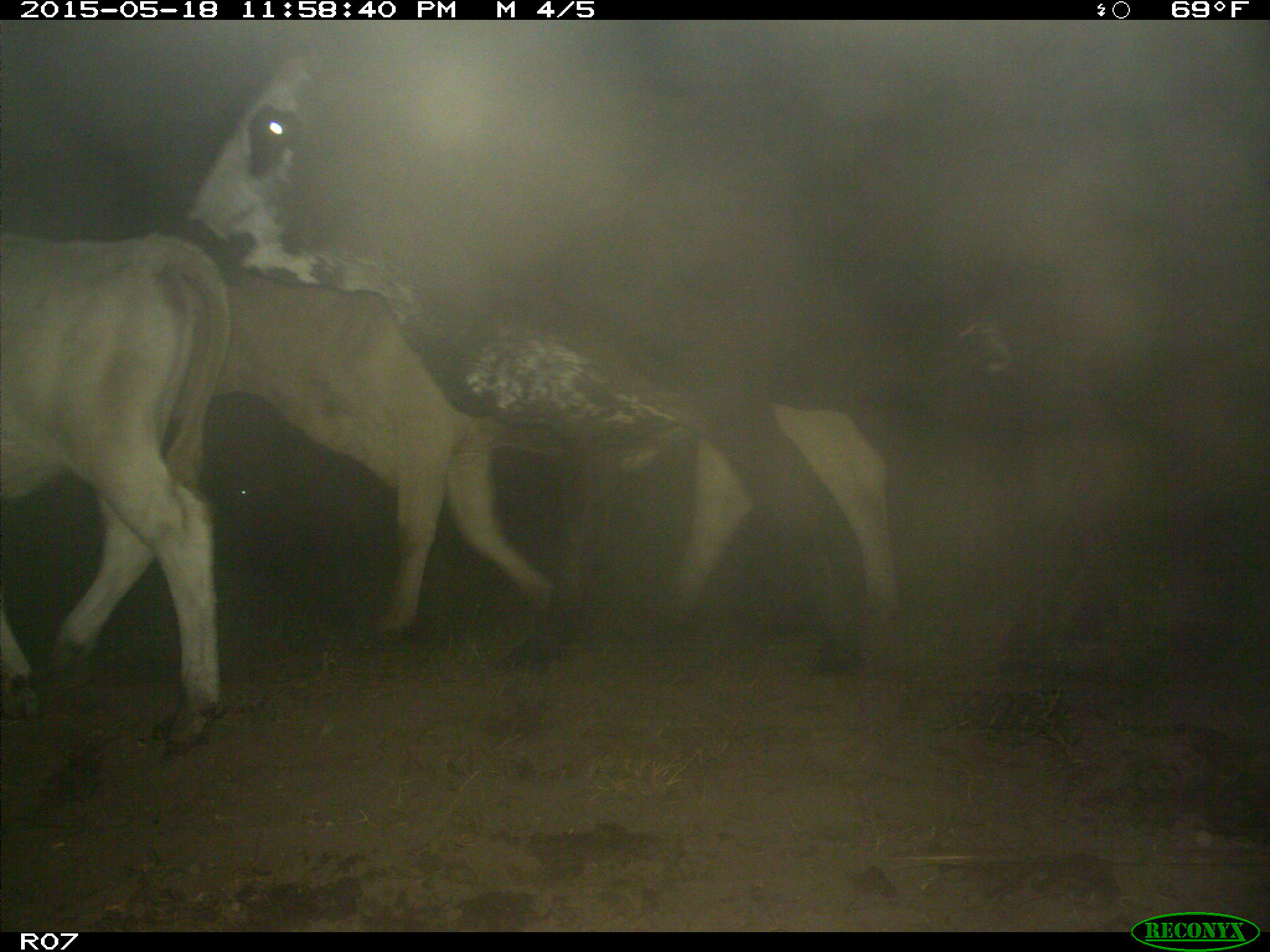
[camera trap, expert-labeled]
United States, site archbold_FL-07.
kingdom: Animalia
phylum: Chordata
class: Mammalia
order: Artiodactyla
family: Bovidae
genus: Bos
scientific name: Bos taurus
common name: domestic cow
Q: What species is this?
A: Bos taurus (domestic cow).